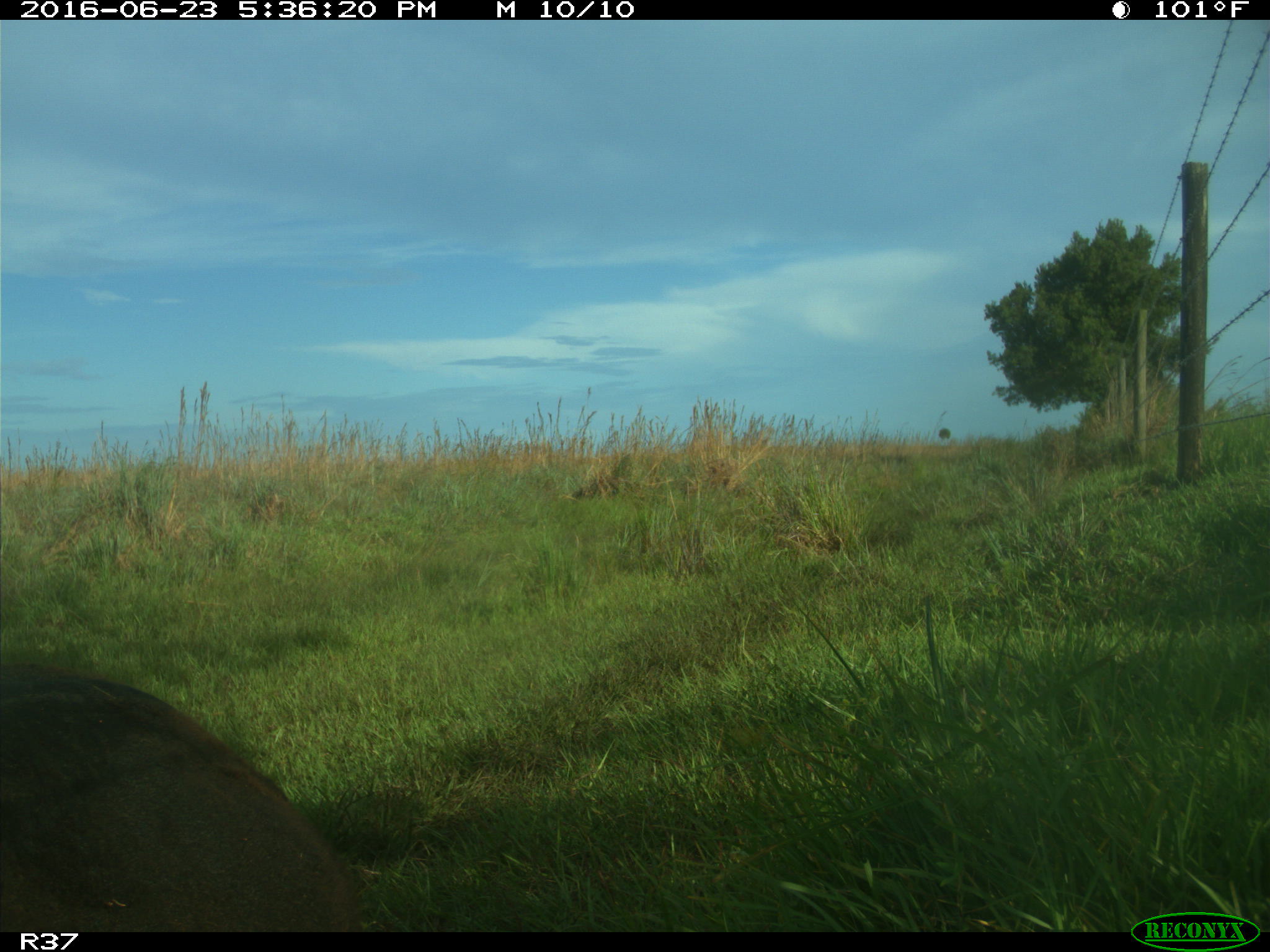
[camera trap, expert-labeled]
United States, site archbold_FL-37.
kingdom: Animalia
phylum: Chordata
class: Mammalia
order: Artiodactyla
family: Bovidae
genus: Bos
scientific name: Bos taurus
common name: domestic cow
Bos taurus (domestic cow).